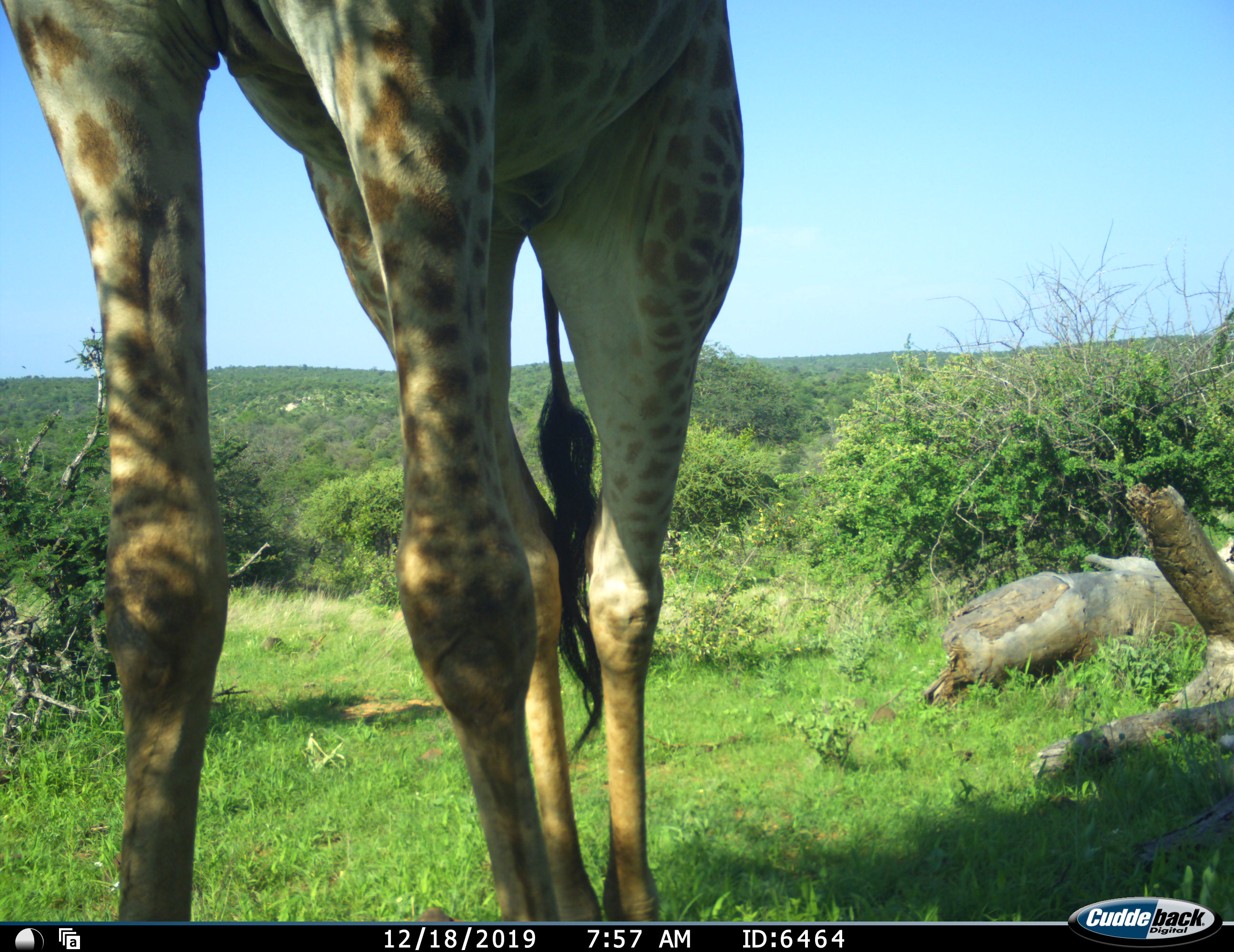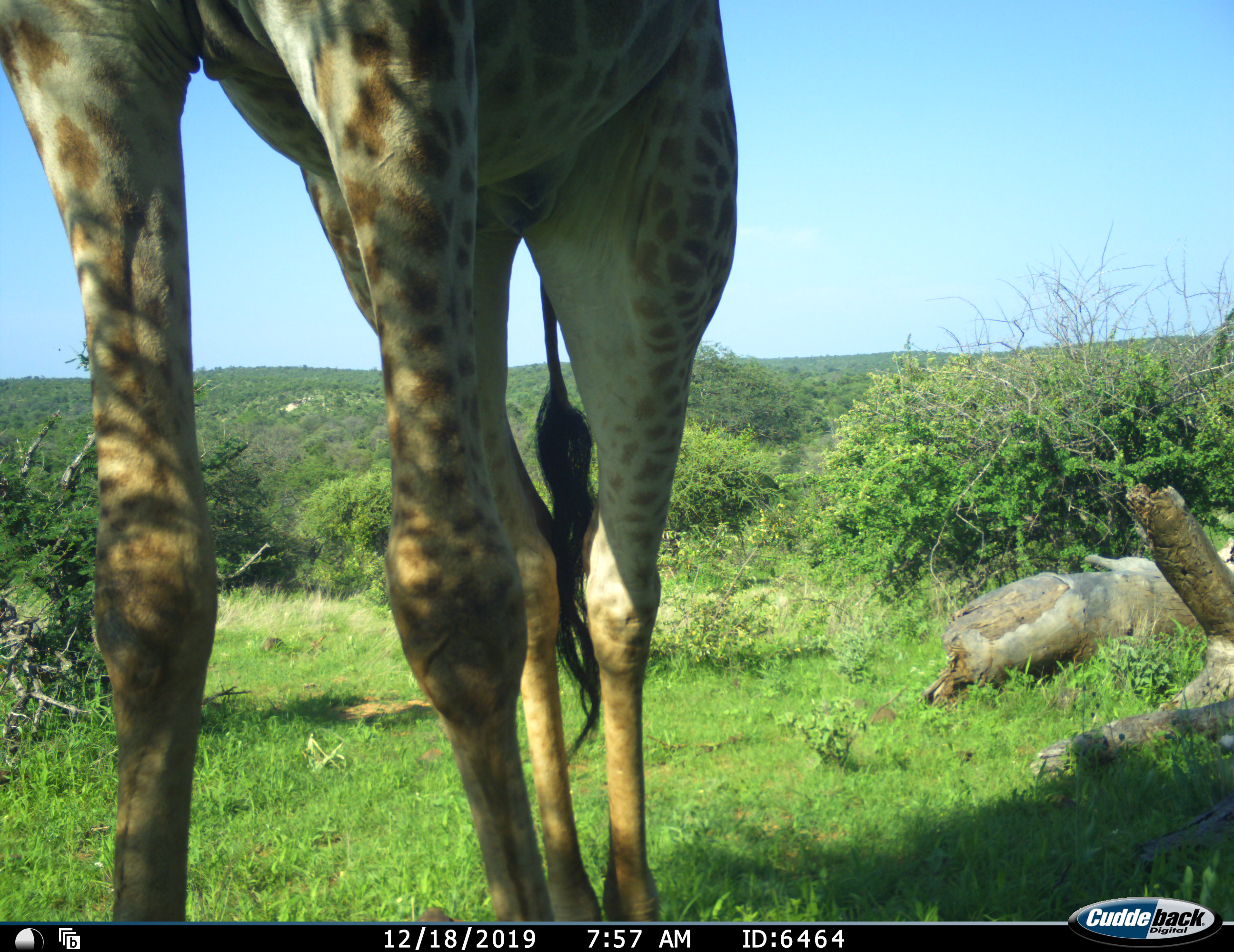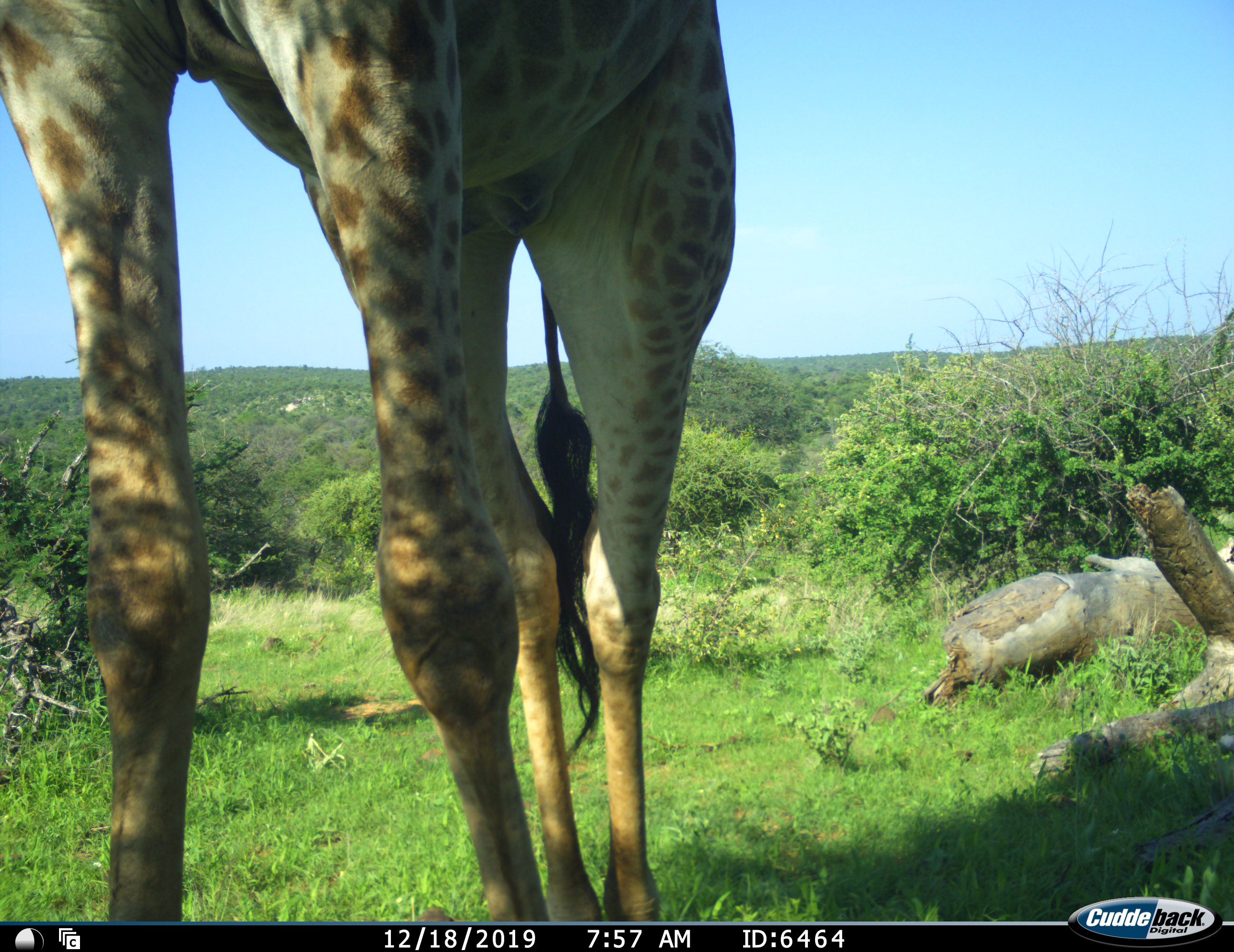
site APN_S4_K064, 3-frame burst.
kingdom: Animalia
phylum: Chordata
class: Mammalia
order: Artiodactyla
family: Giraffidae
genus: Giraffa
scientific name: Giraffa camelopardalis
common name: giraffe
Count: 1.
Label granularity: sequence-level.